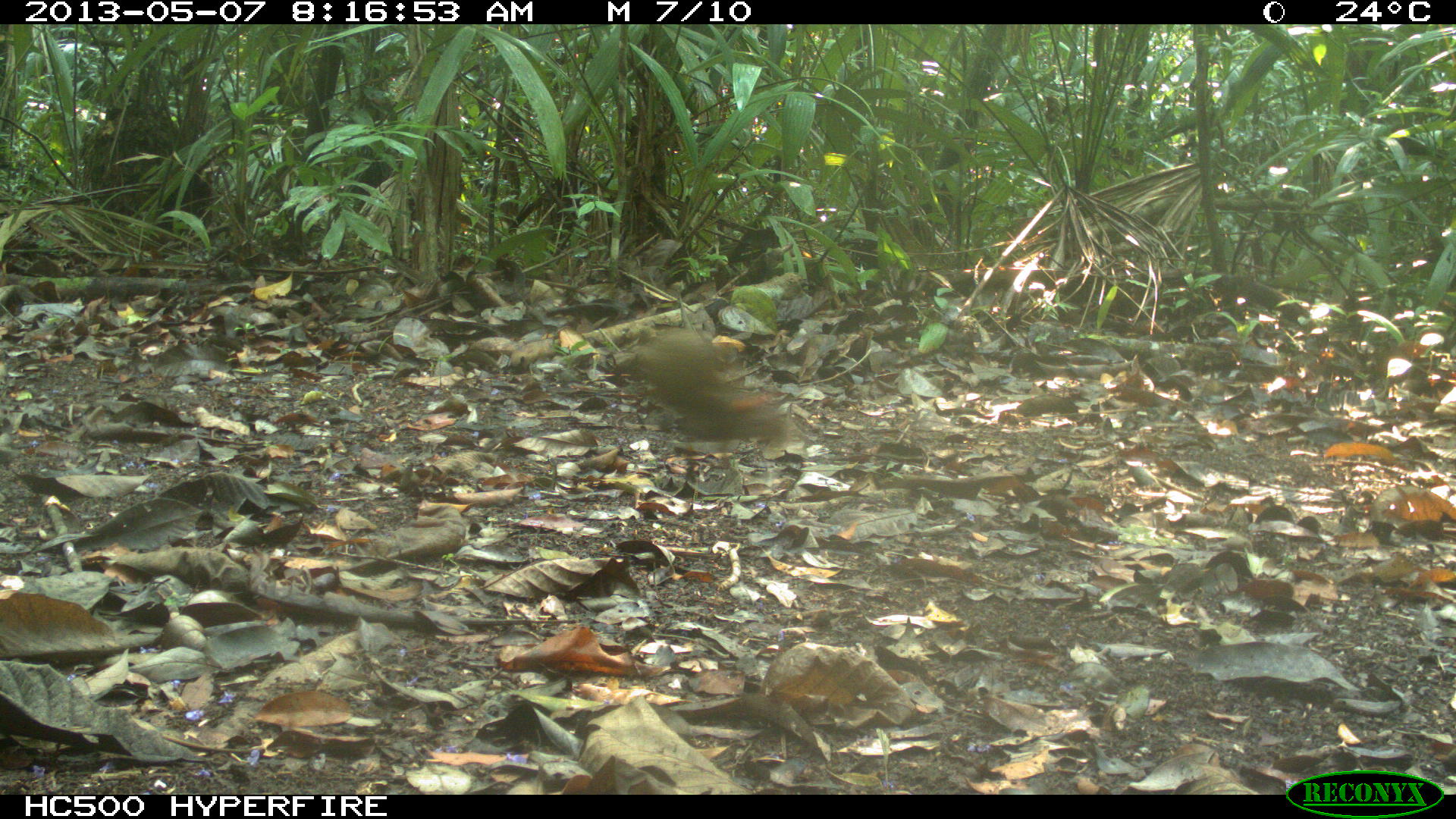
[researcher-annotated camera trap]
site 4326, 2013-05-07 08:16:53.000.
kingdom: Animalia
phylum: Chordata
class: Mammalia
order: Rodentia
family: Dasyproctidae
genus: Dasyprocta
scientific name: Dasyprocta punctata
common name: central american agouti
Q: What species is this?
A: Dasyprocta punctata (central american agouti).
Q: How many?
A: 2.